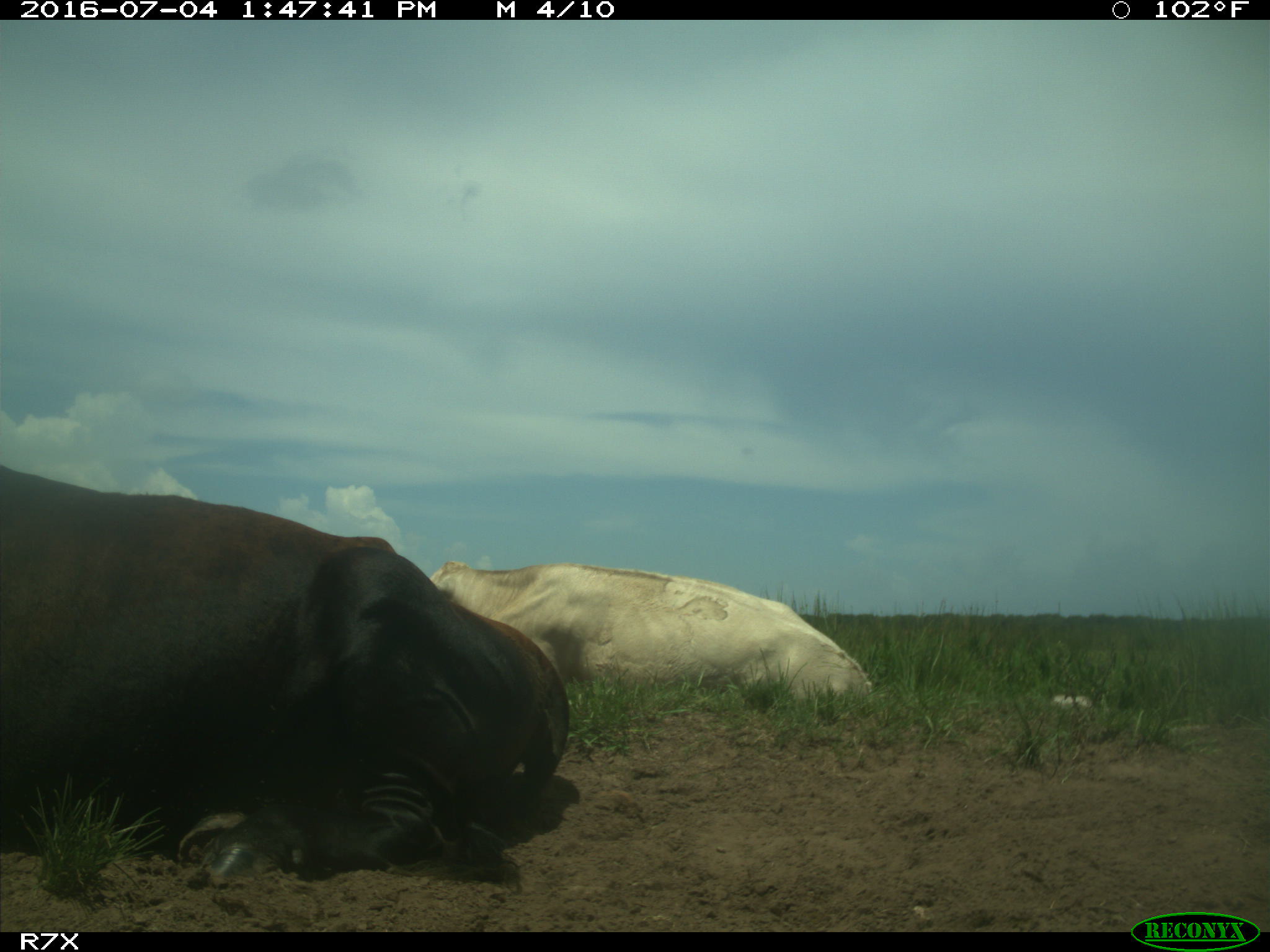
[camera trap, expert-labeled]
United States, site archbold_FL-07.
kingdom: Animalia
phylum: Chordata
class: Mammalia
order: Artiodactyla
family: Bovidae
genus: Bos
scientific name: Bos taurus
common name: domestic cow